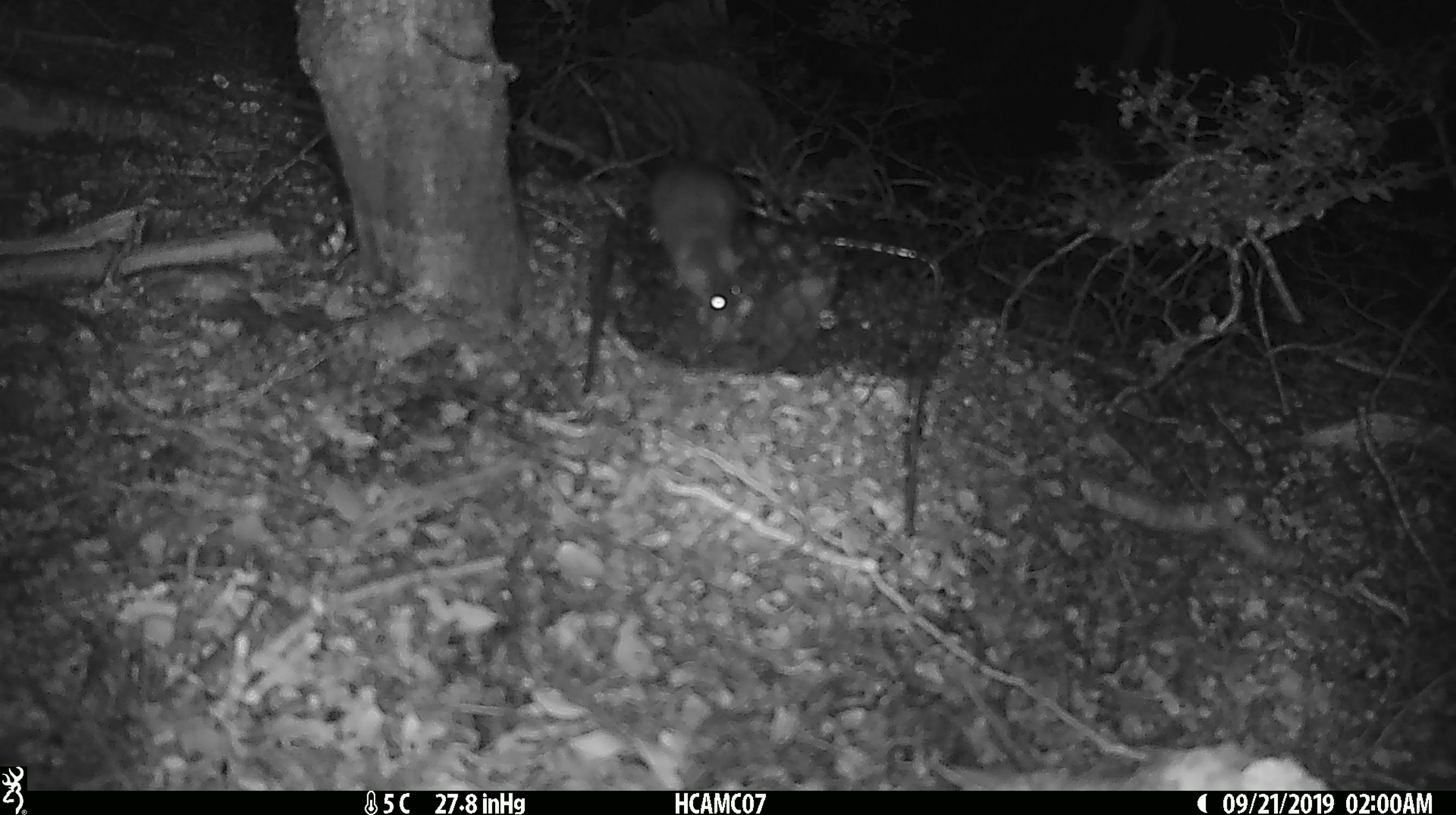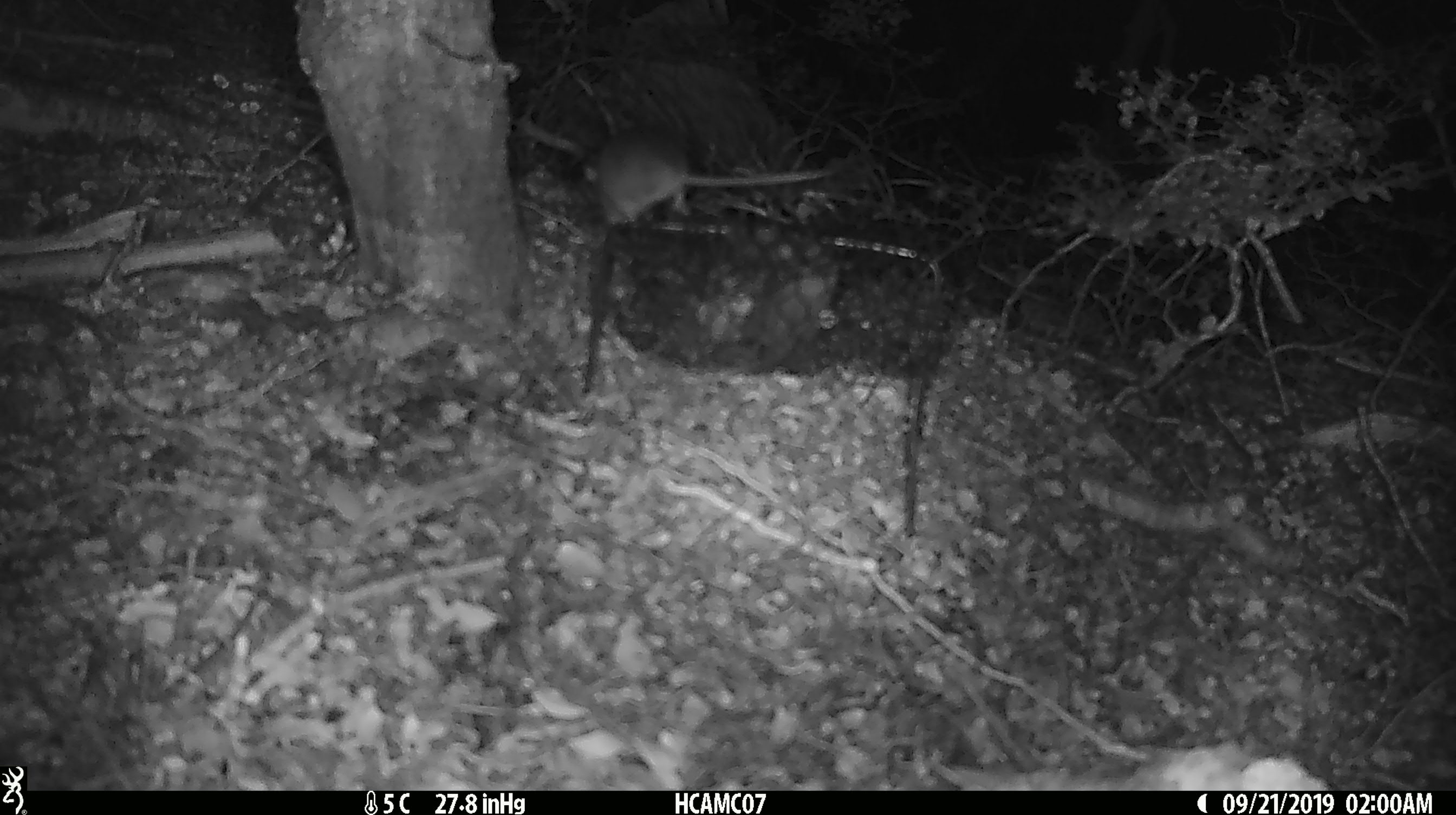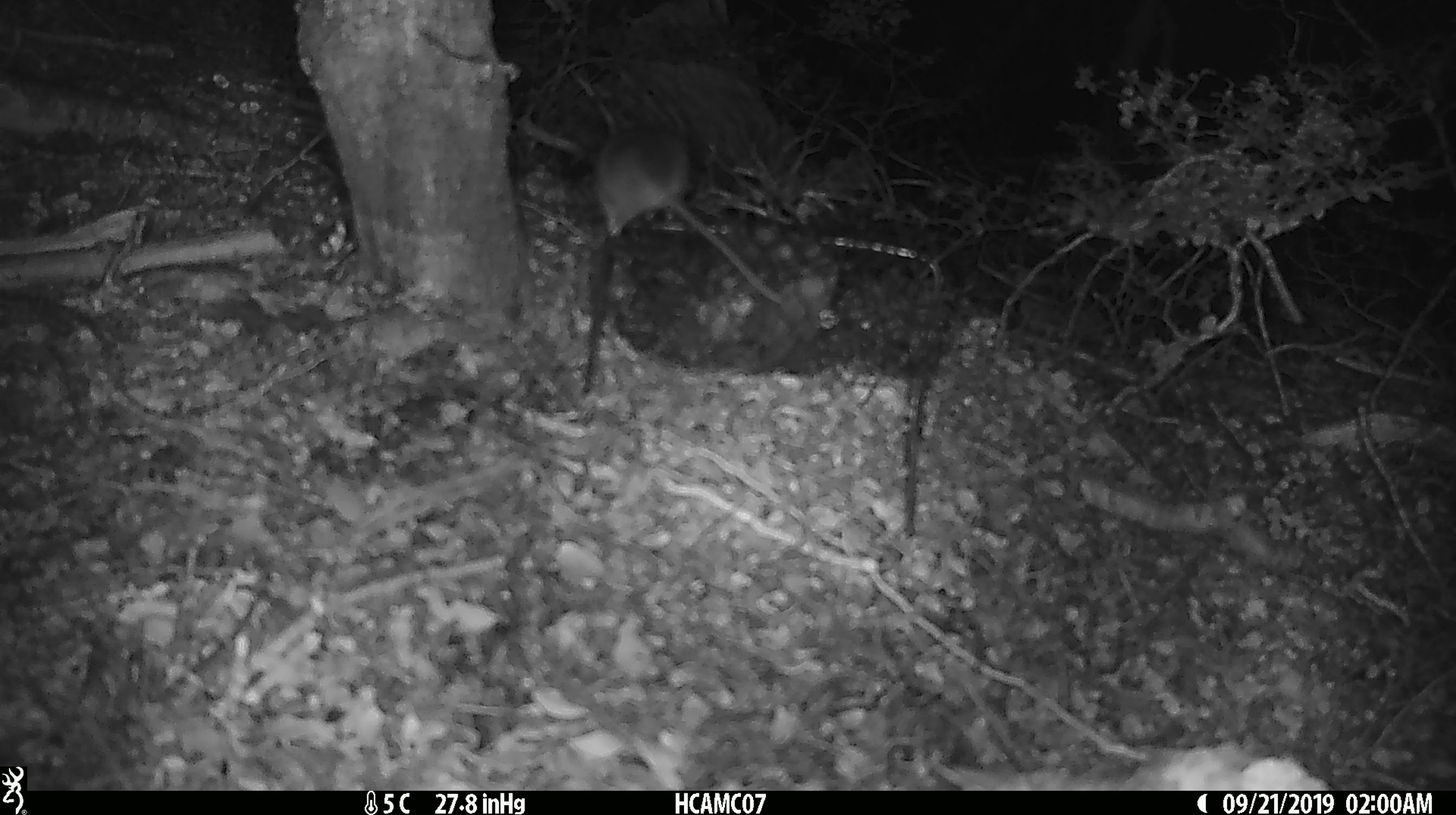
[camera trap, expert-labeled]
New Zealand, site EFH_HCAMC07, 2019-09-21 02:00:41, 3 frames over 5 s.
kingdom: Animalia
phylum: Chordata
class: Mammalia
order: Rodentia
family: Muridae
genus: Mus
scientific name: Mus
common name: mouse